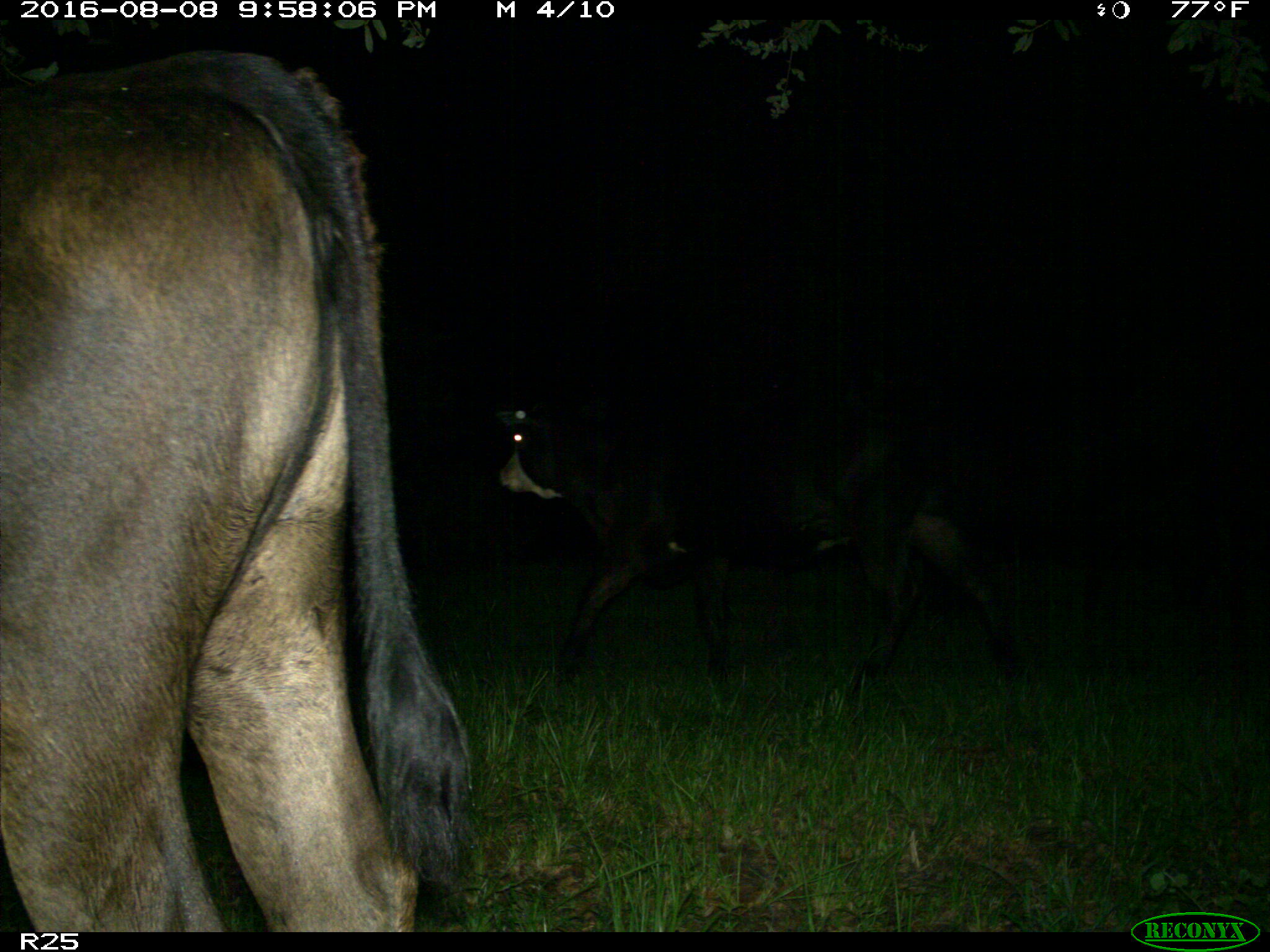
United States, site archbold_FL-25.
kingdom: Animalia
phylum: Chordata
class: Mammalia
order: Artiodactyla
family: Bovidae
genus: Bos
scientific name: Bos taurus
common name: domestic cow